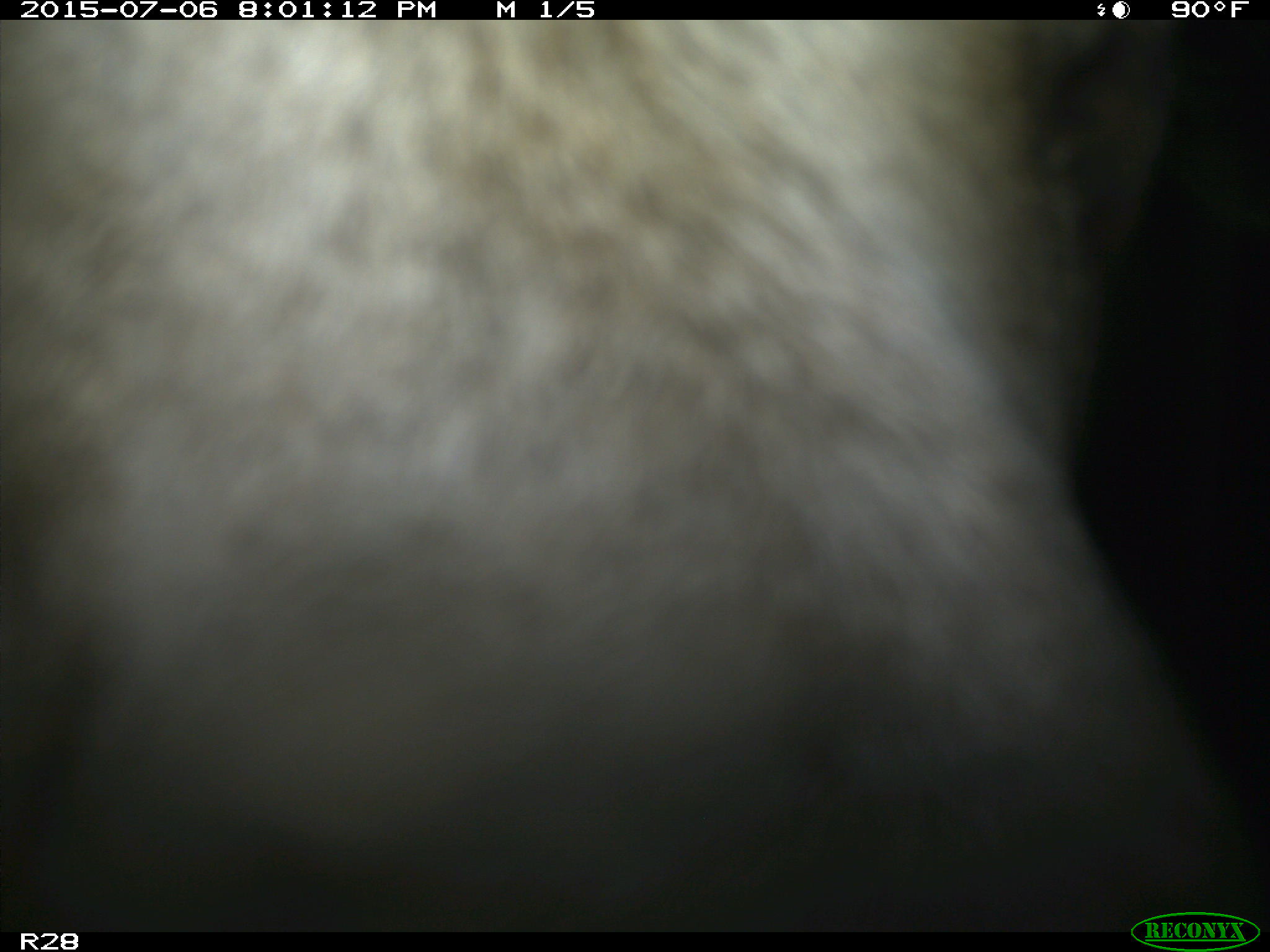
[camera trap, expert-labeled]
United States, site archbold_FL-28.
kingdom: Animalia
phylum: Chordata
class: Mammalia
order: Artiodactyla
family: Bovidae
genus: Bos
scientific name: Bos taurus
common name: domestic cow